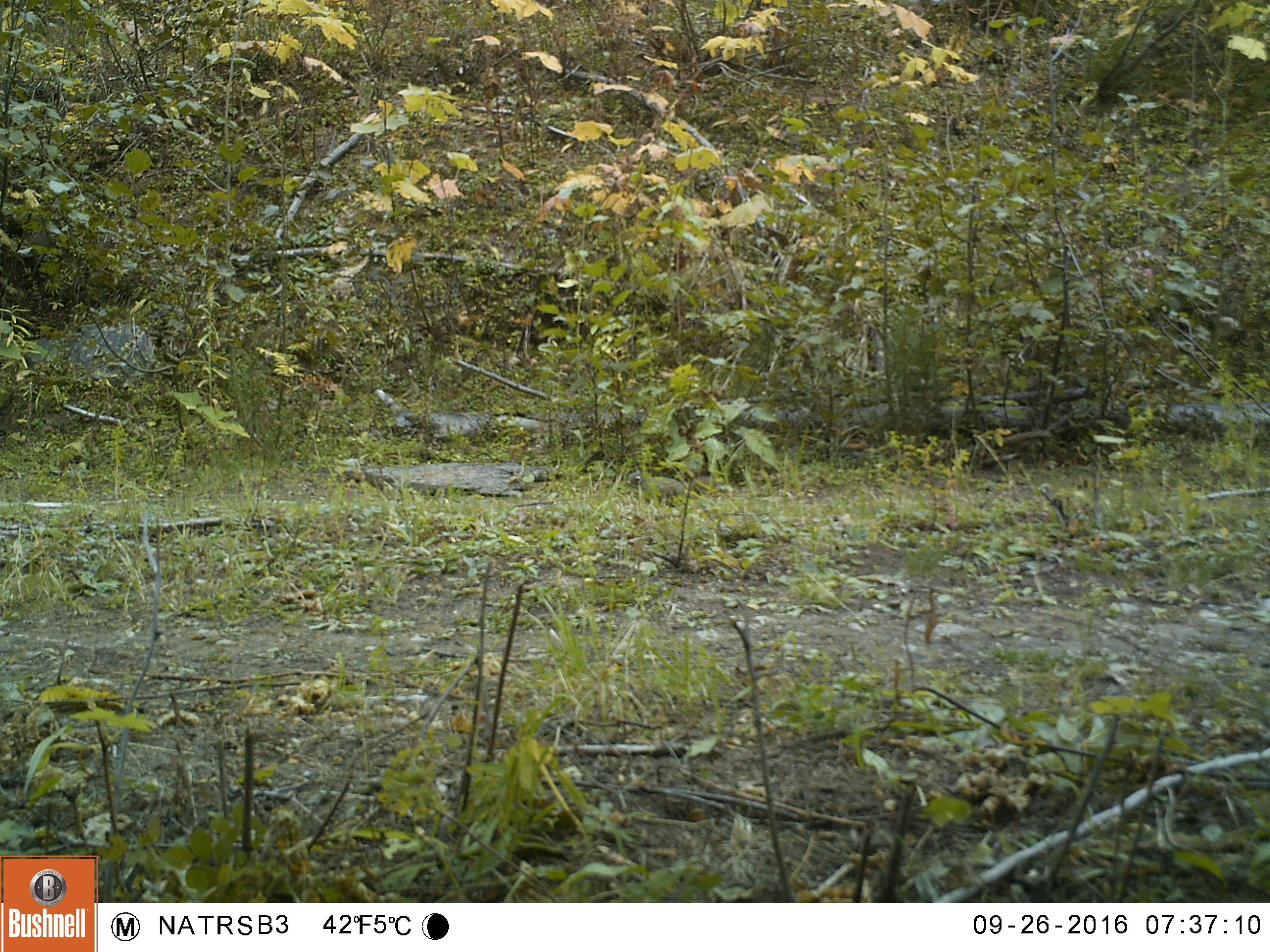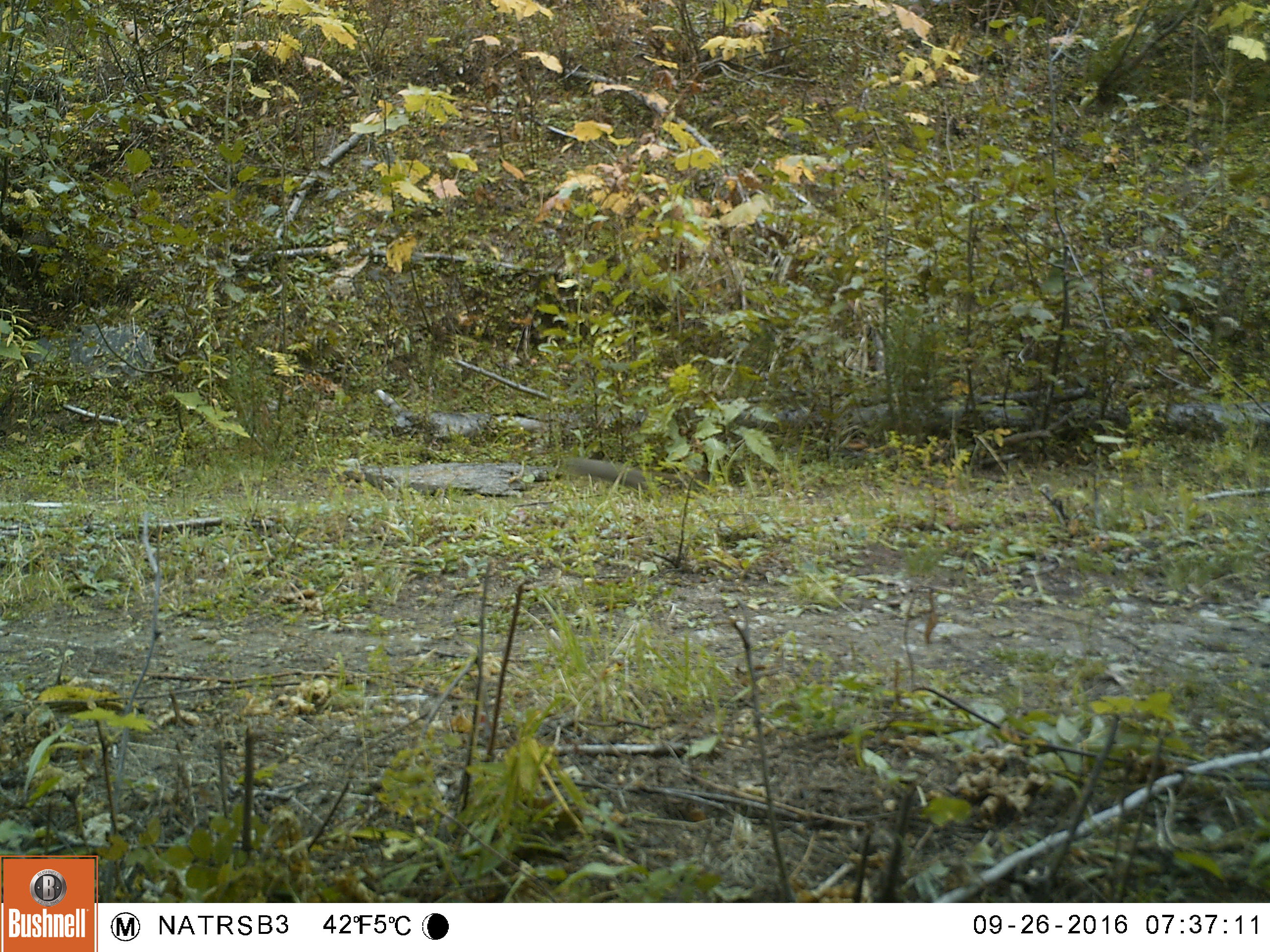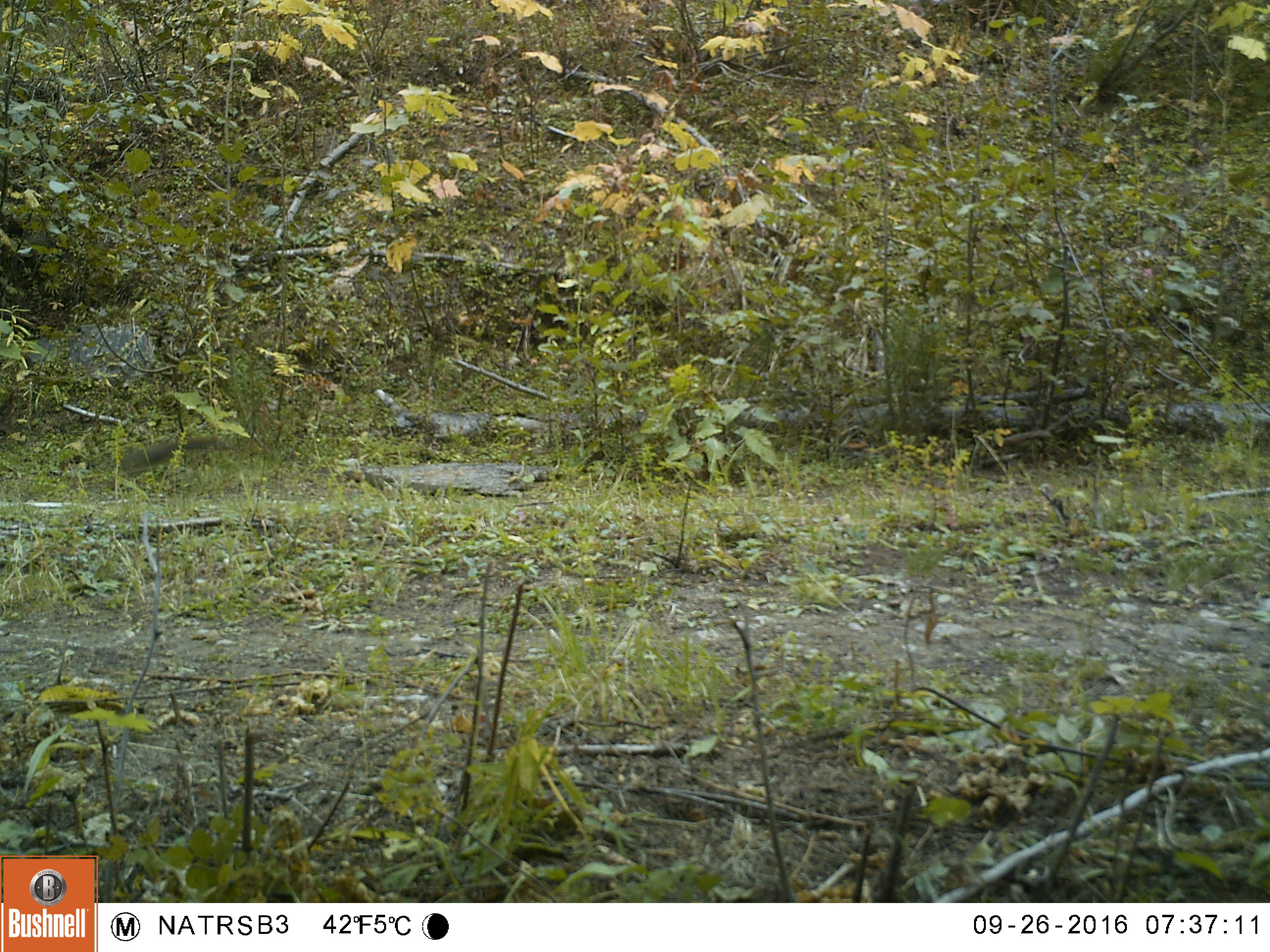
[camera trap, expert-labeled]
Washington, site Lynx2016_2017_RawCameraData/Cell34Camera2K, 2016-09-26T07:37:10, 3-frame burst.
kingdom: Animalia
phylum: Chordata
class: Mammalia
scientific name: Mammalia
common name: small mammal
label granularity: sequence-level